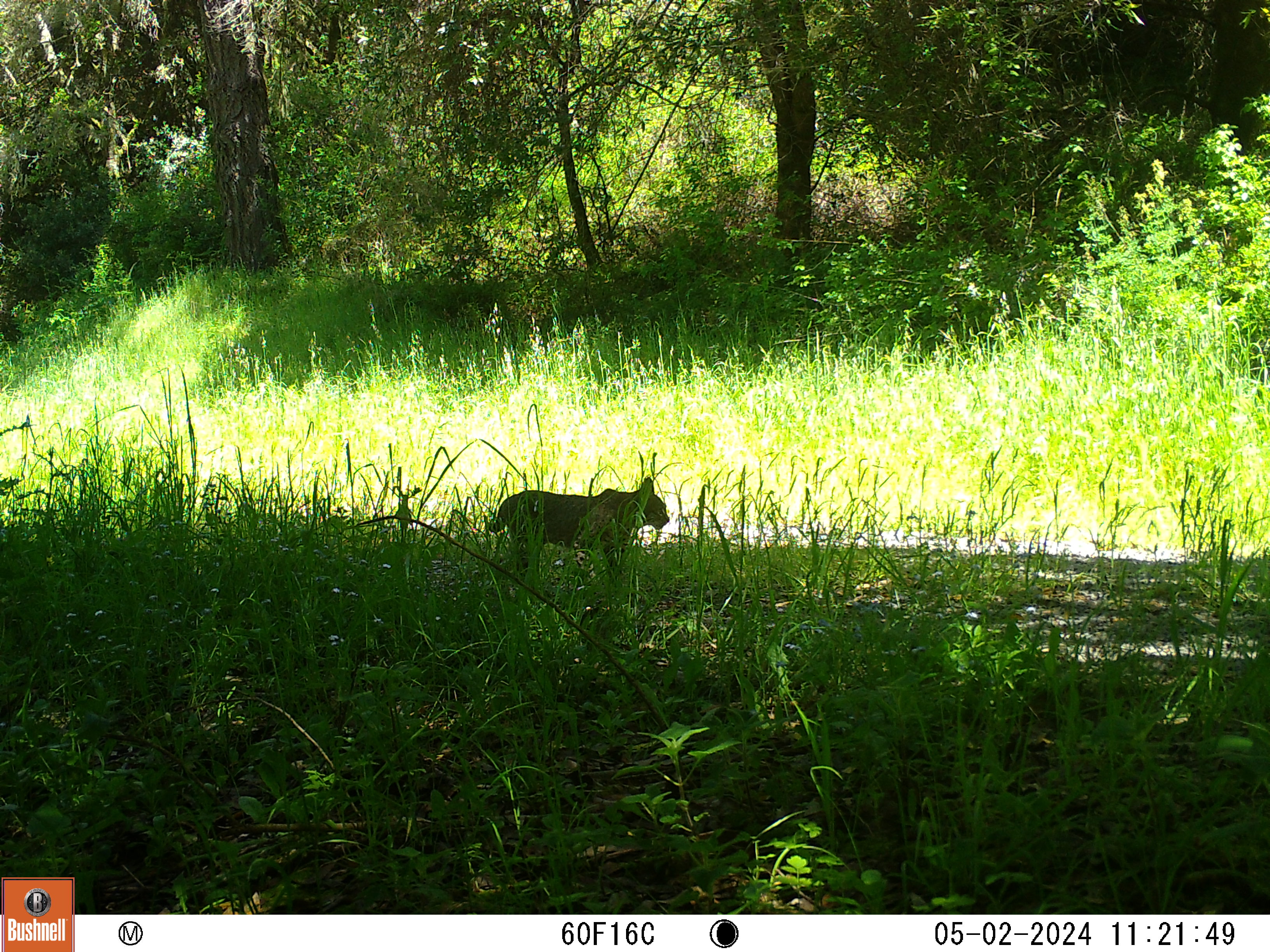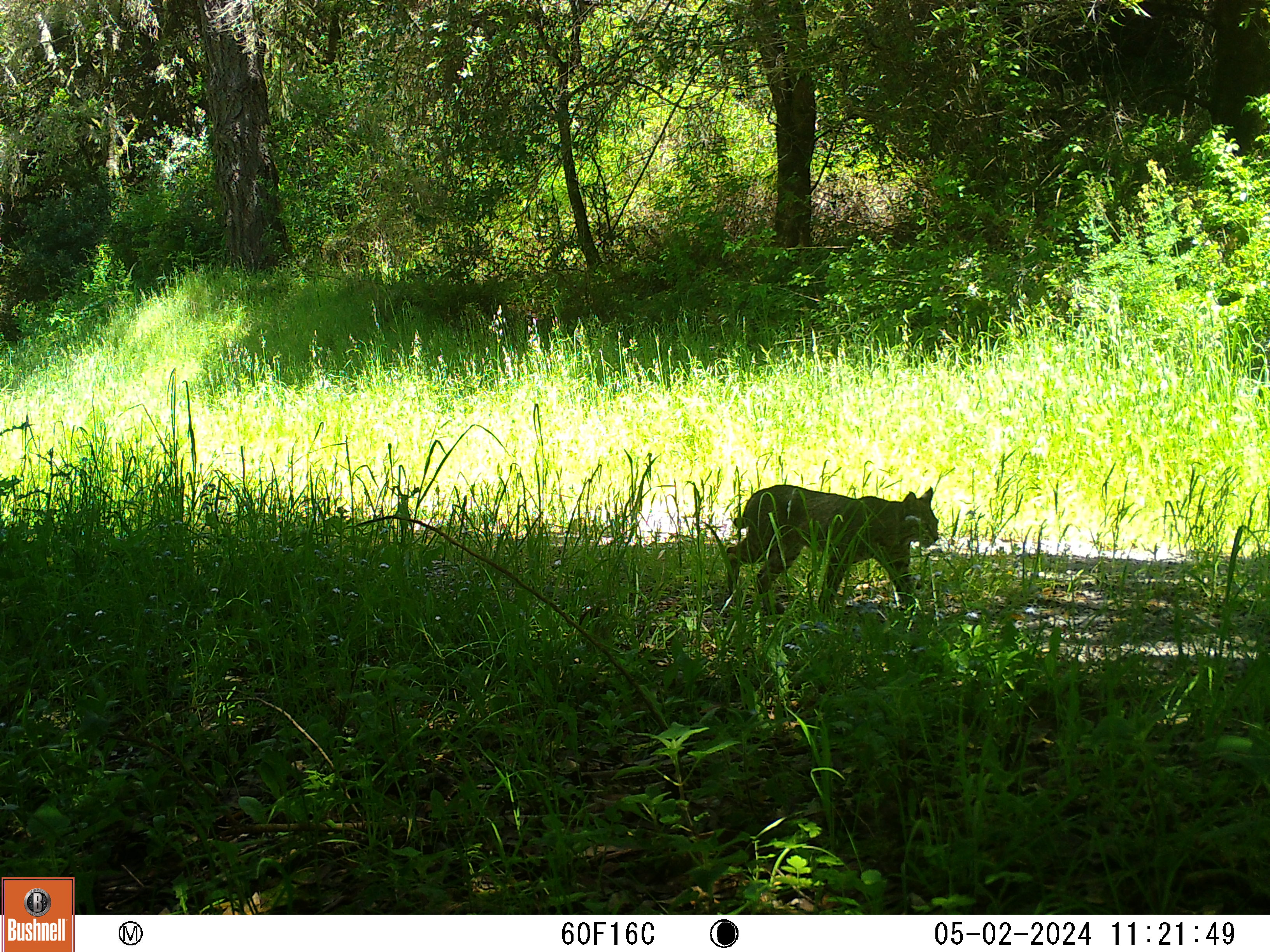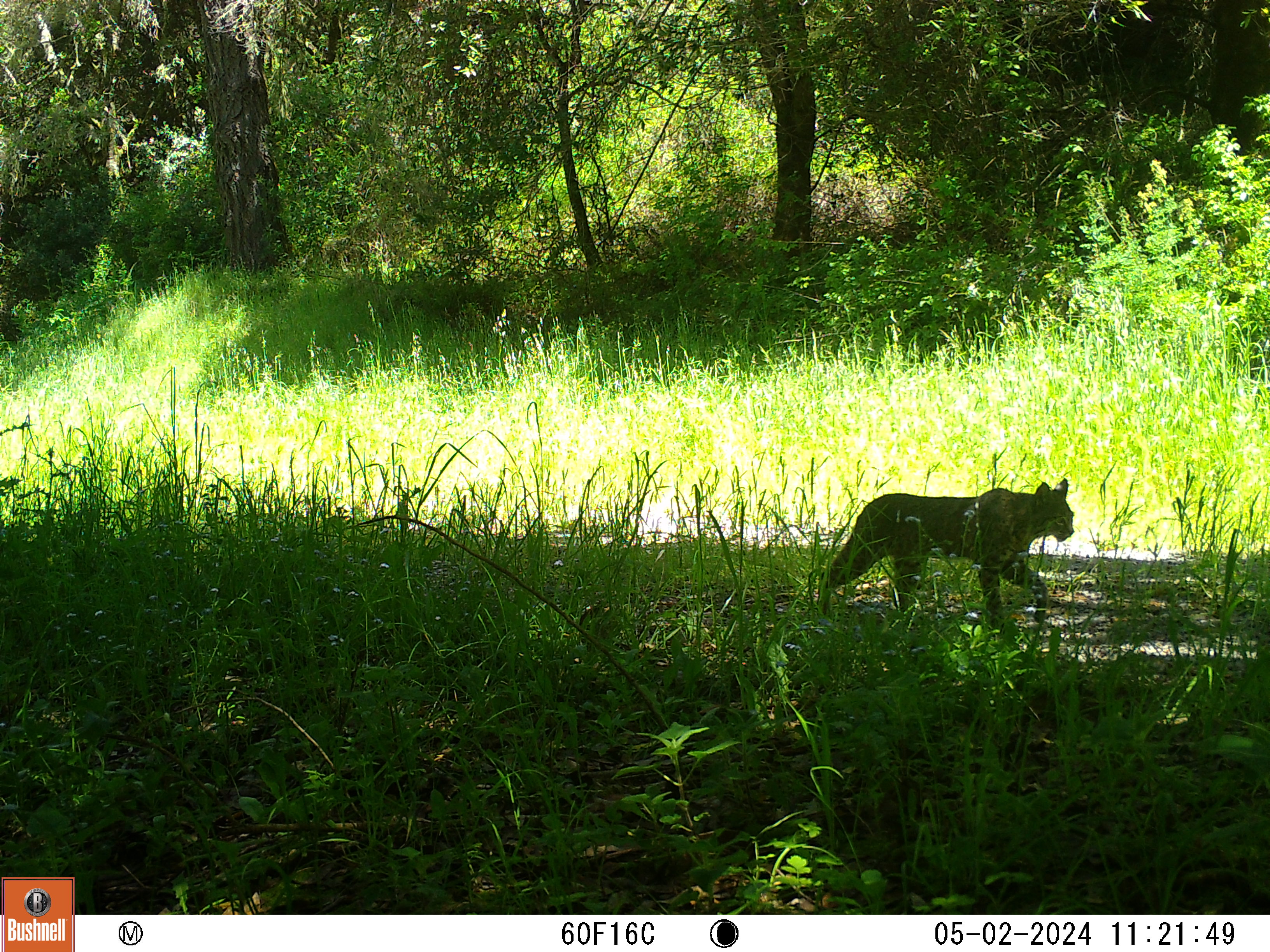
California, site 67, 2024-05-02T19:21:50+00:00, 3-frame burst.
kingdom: Animalia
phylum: Chordata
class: Mammalia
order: Carnivora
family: Felidae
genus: Lynx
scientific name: Lynx rufus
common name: bobcat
Bobcat (Lynx rufus).